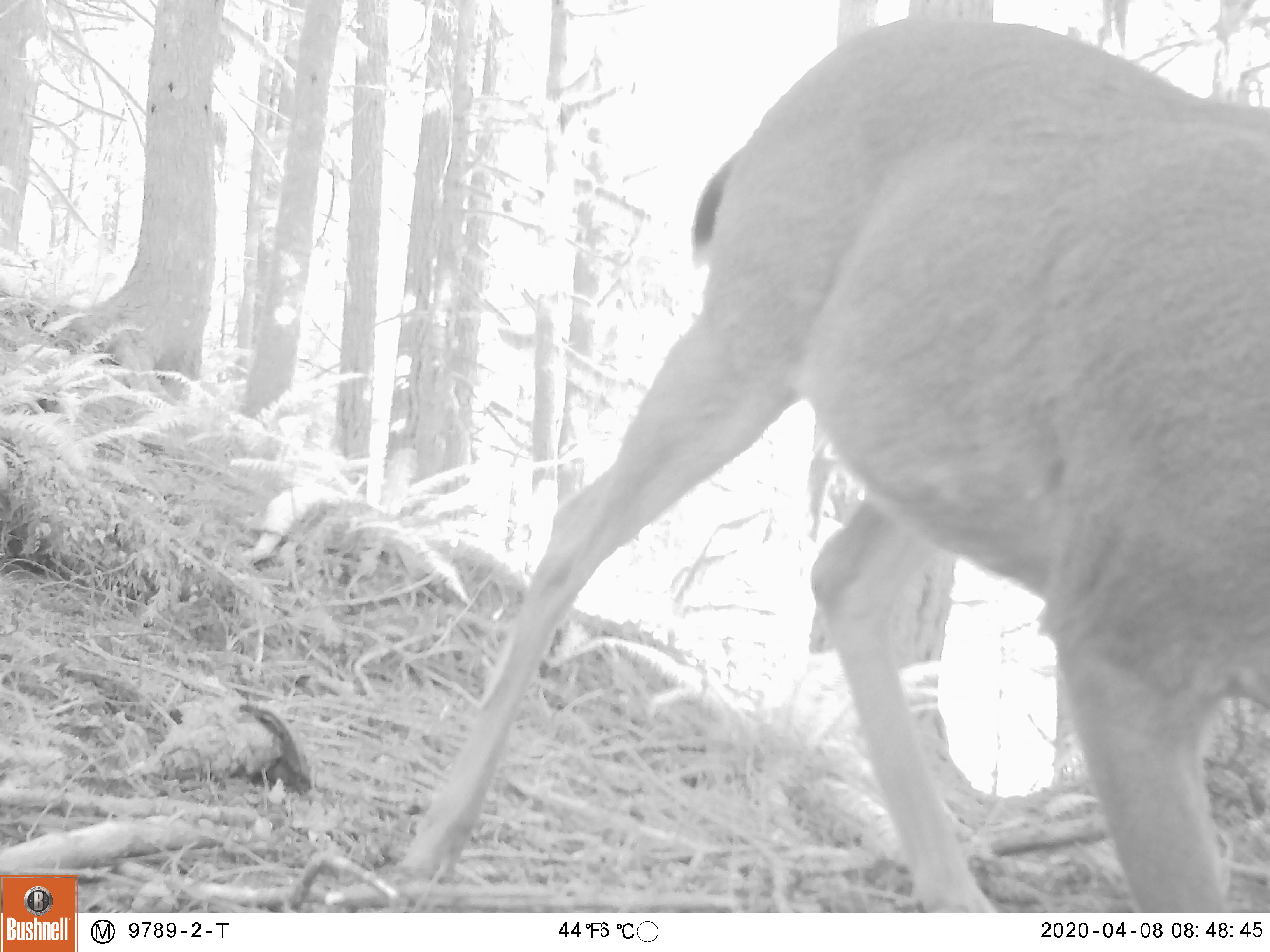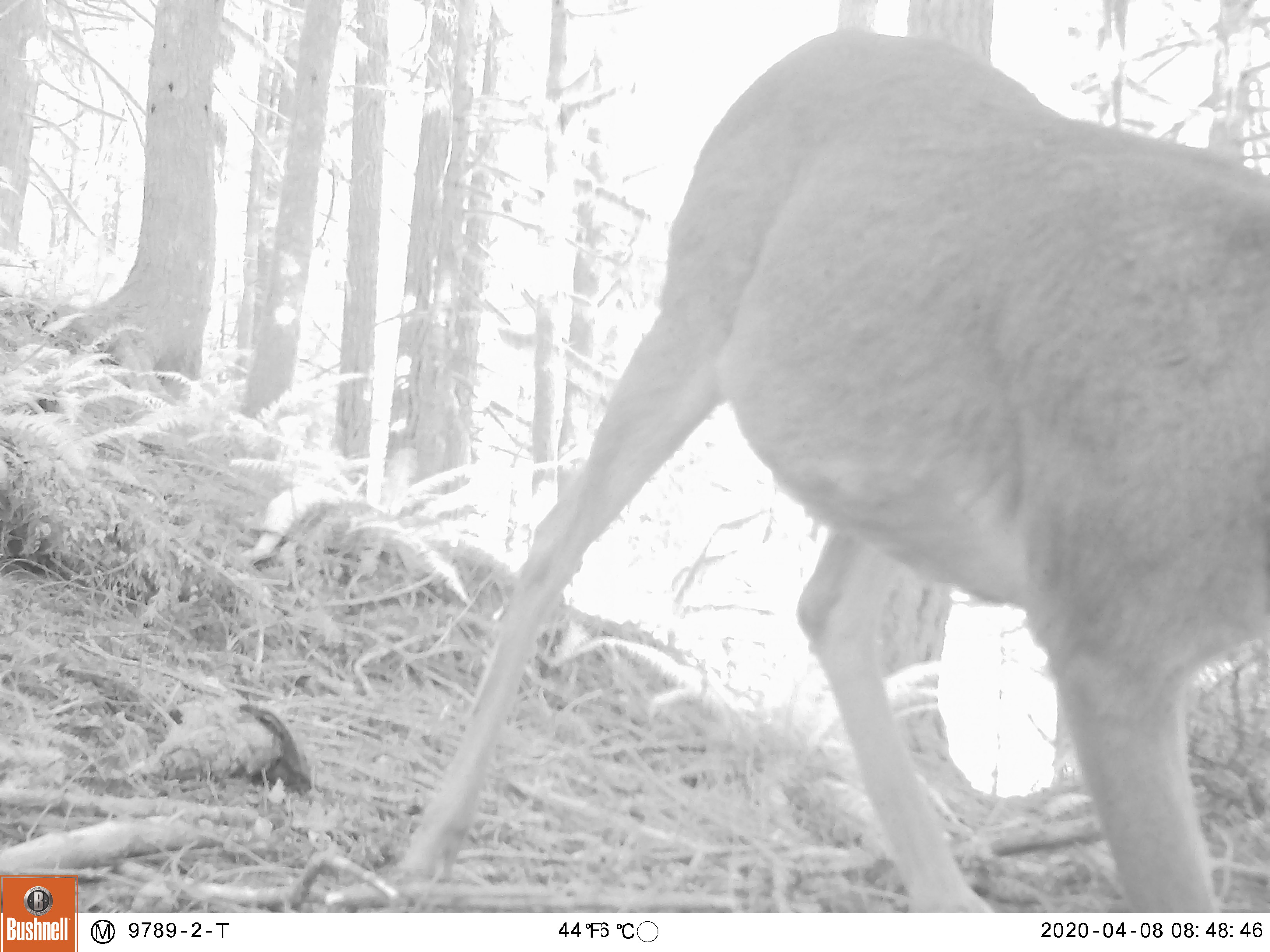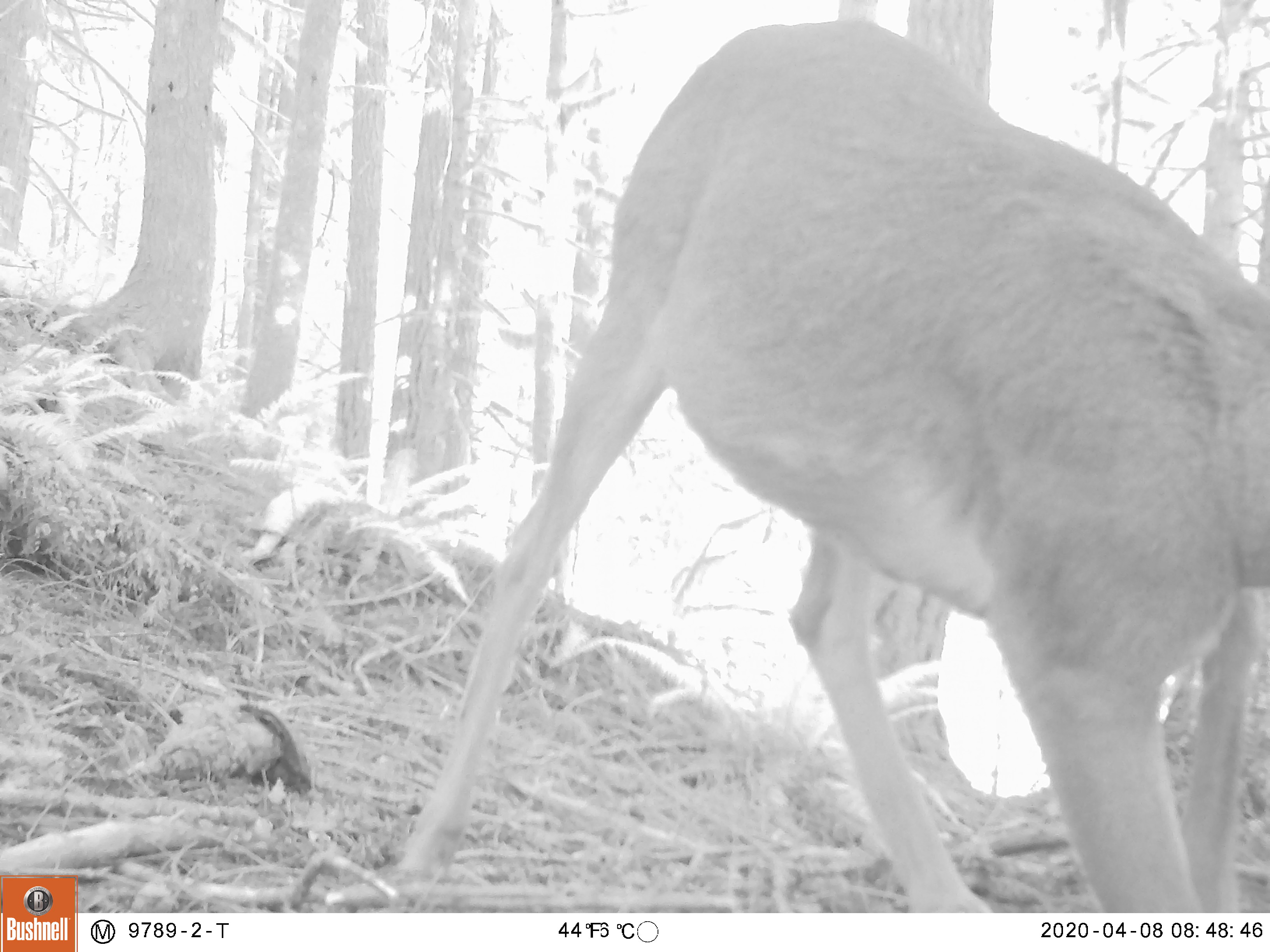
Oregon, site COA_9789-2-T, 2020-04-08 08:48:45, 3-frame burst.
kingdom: Animalia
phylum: Chordata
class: Mammalia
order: Artiodactyla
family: Cervidae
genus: Odocoileus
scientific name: Odocoileus hemionus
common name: black-tailed deer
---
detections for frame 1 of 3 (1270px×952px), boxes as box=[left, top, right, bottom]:
black-tailed deer: box=[378, 0, 1264, 900]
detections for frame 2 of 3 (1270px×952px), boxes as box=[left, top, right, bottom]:
black-tailed deer: box=[378, 23, 1262, 906]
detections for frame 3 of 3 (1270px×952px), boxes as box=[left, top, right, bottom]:
black-tailed deer: box=[395, 9, 1268, 902]